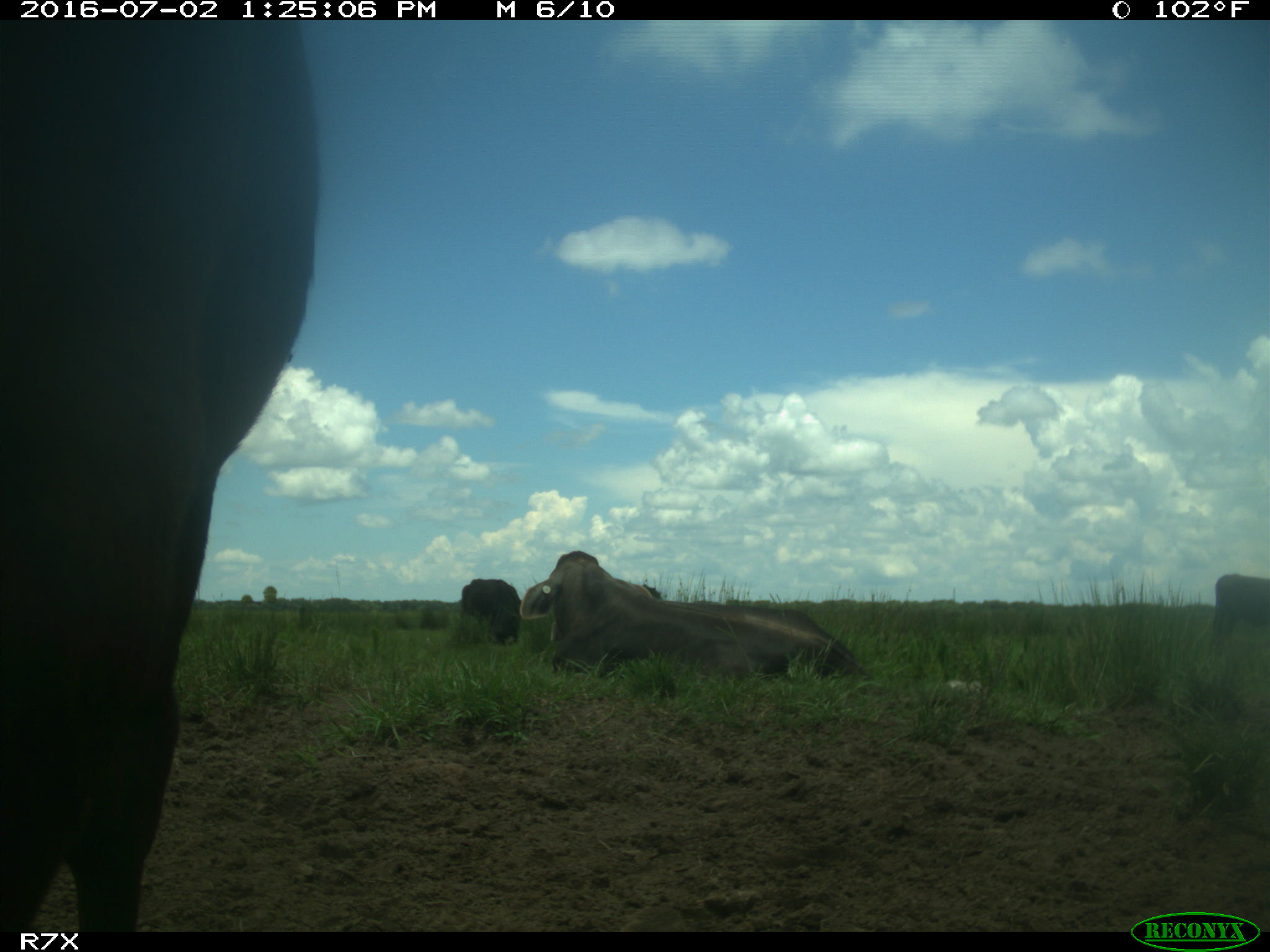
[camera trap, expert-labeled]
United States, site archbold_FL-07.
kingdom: Animalia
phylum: Chordata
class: Mammalia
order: Artiodactyla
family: Bovidae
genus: Bos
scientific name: Bos taurus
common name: domestic cow